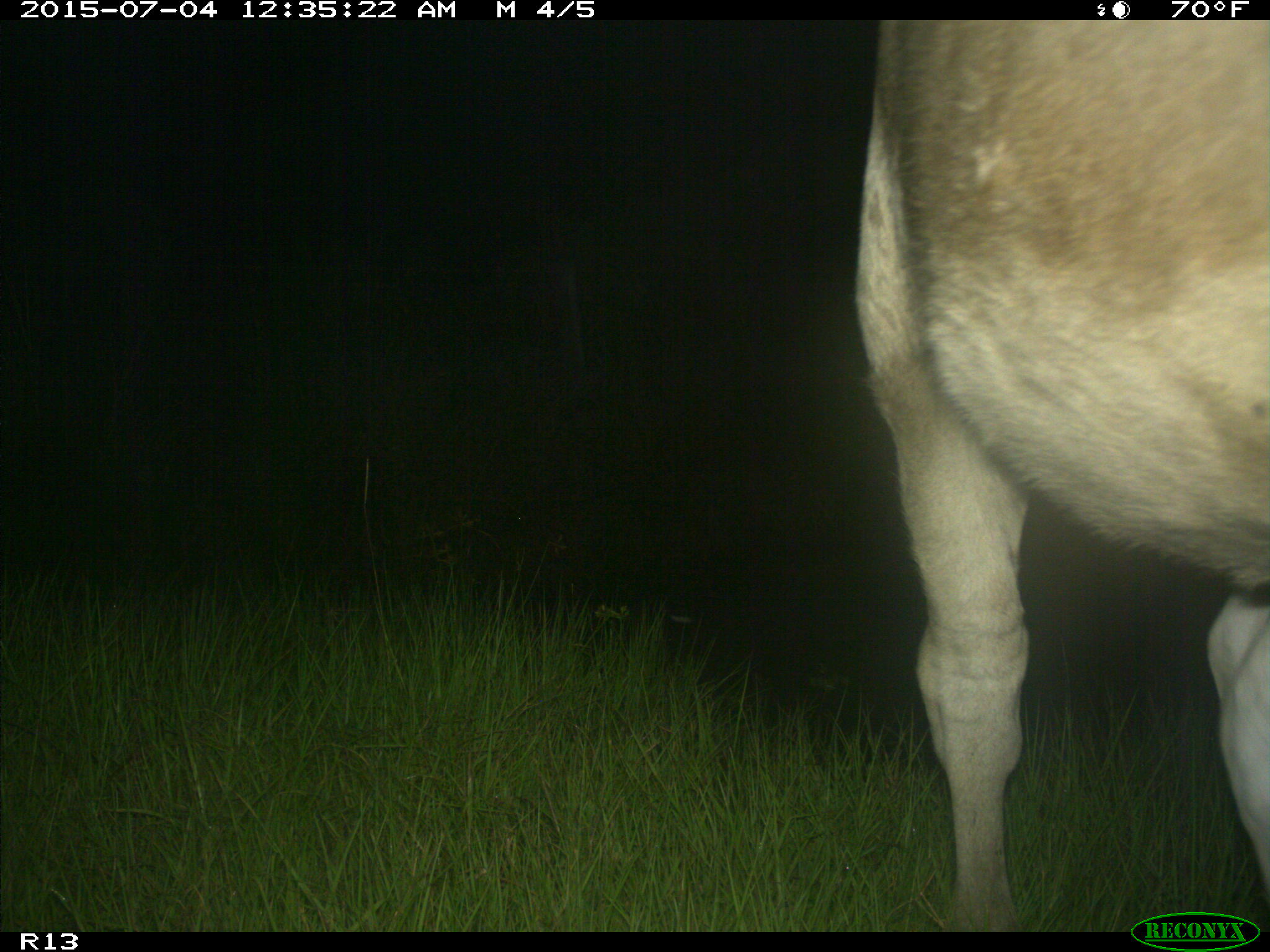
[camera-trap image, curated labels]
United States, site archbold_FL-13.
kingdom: Animalia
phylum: Chordata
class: Mammalia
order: Artiodactyla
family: Bovidae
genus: Bos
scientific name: Bos taurus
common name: domestic cow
Bos taurus (domestic cow).